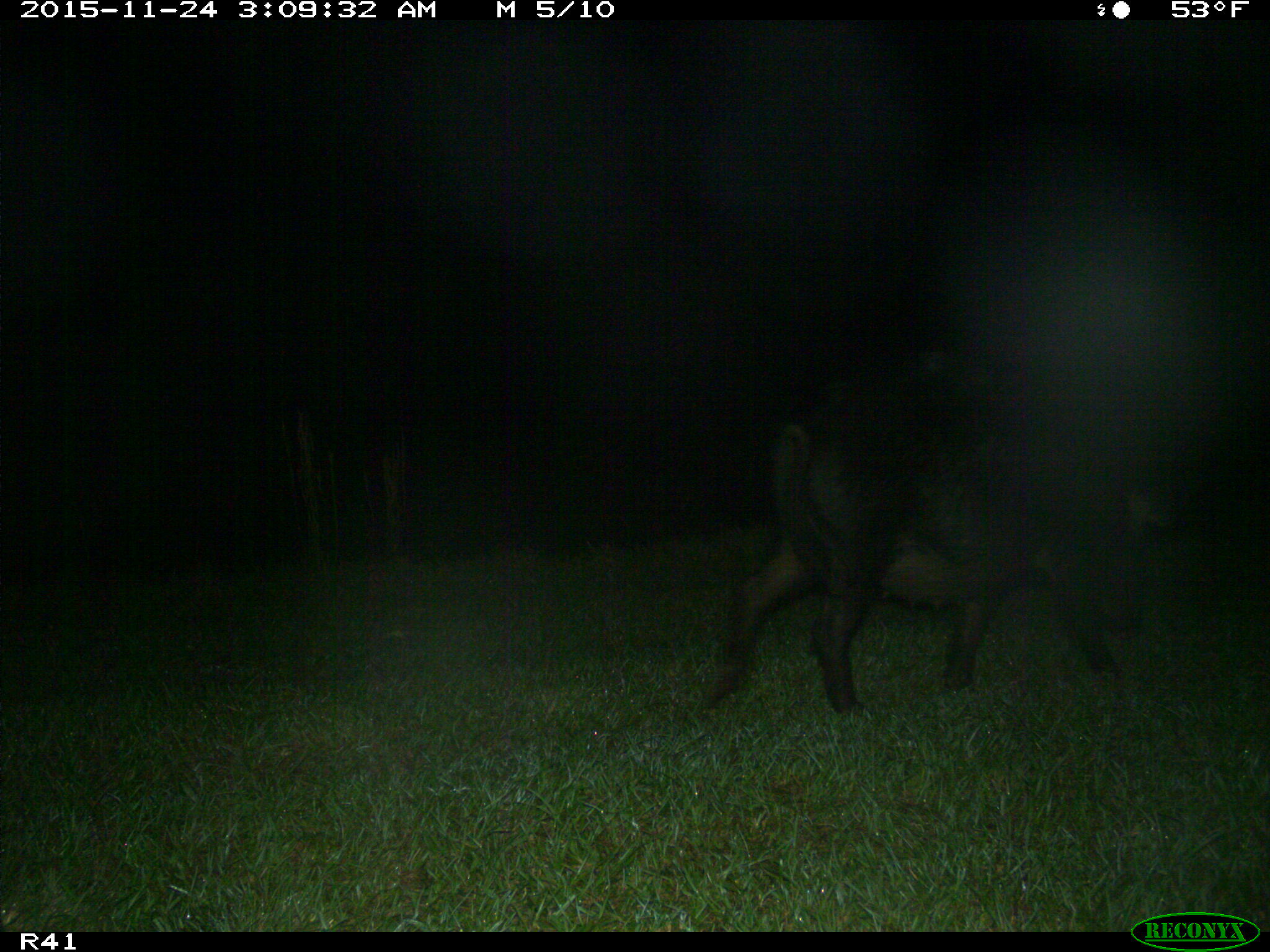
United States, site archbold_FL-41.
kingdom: Animalia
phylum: Chordata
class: Mammalia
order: Artiodactyla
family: Suidae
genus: Sus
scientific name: Sus scrofa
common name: wild boar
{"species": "Sus scrofa (wild boar)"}